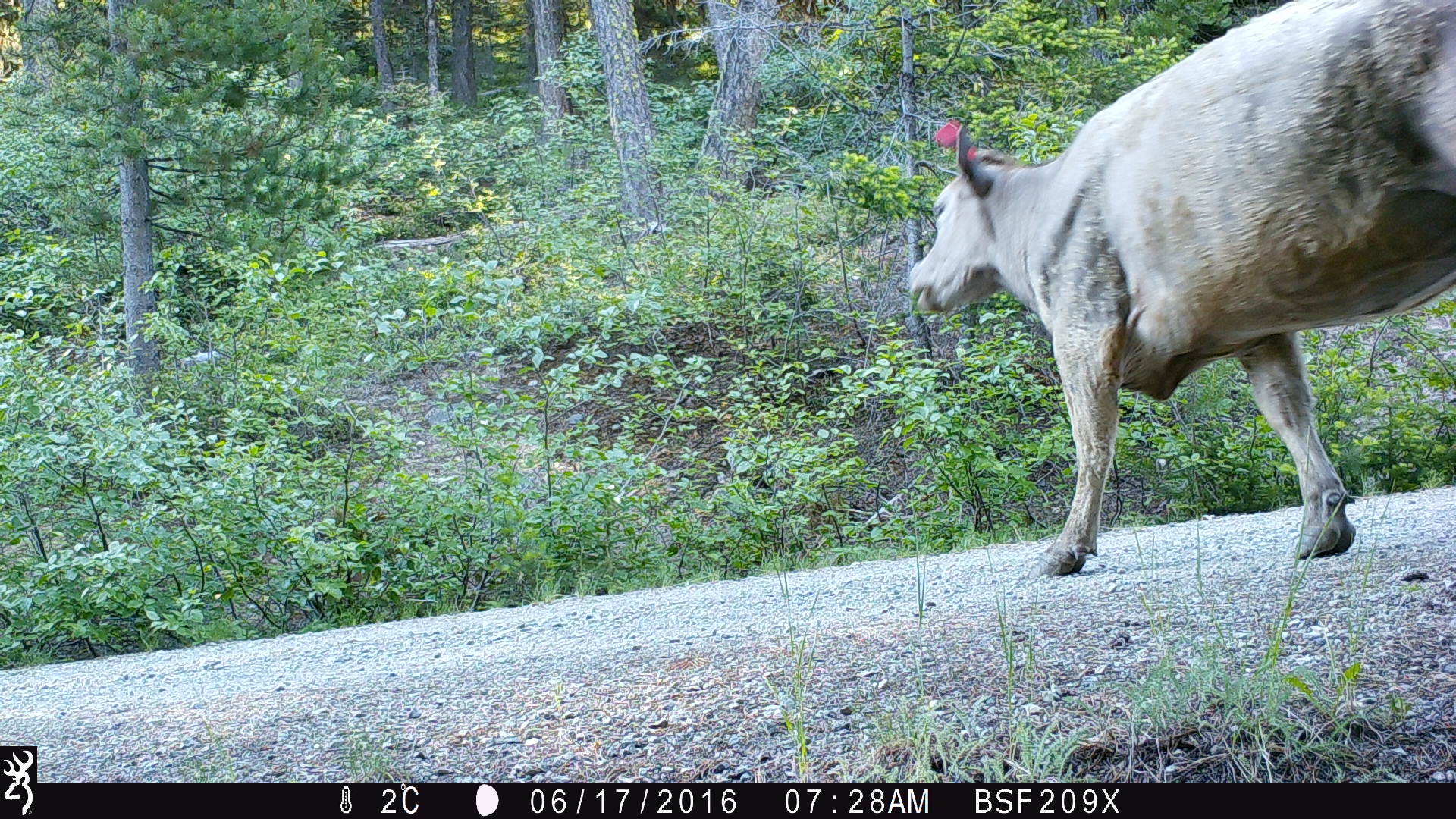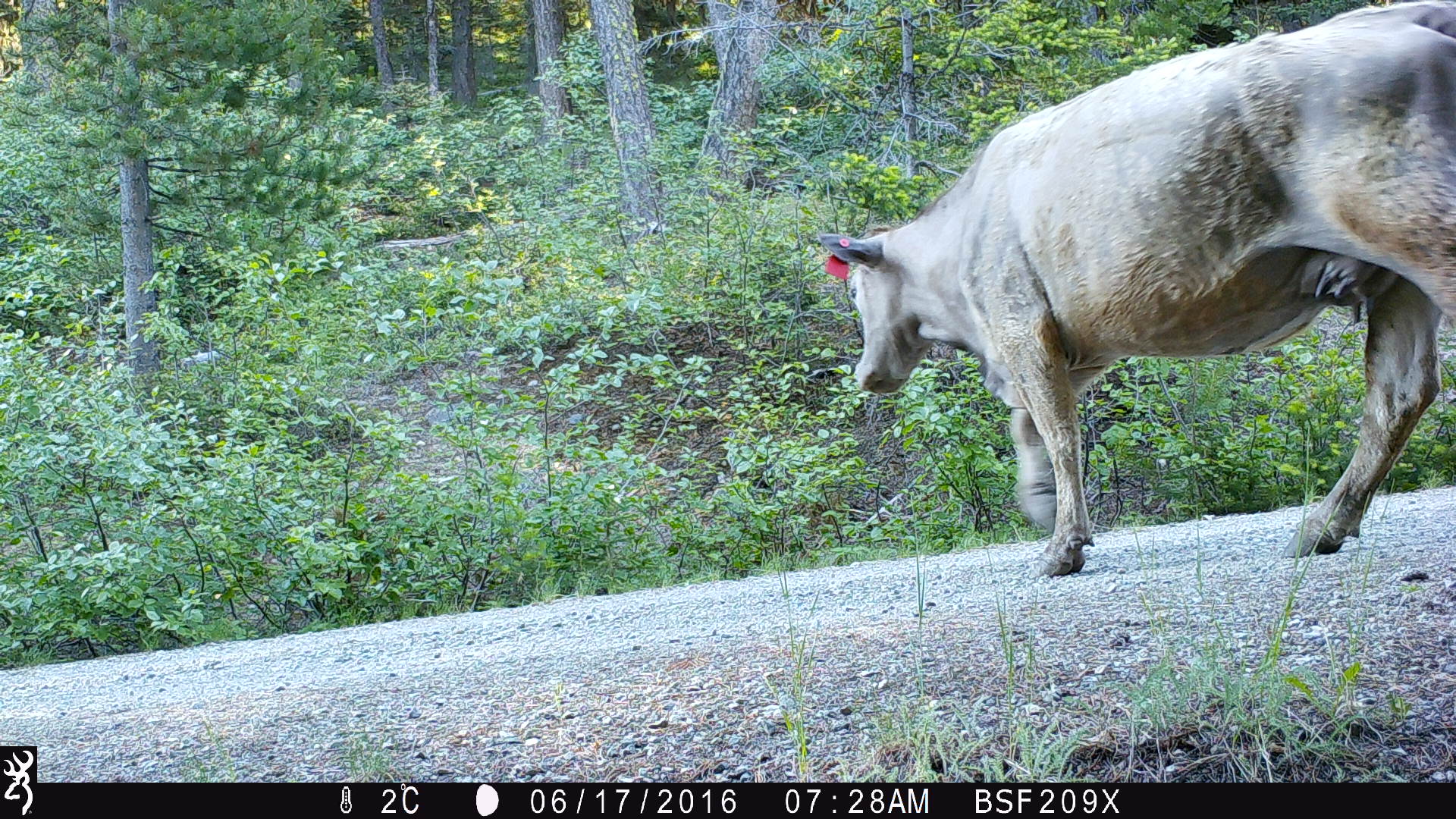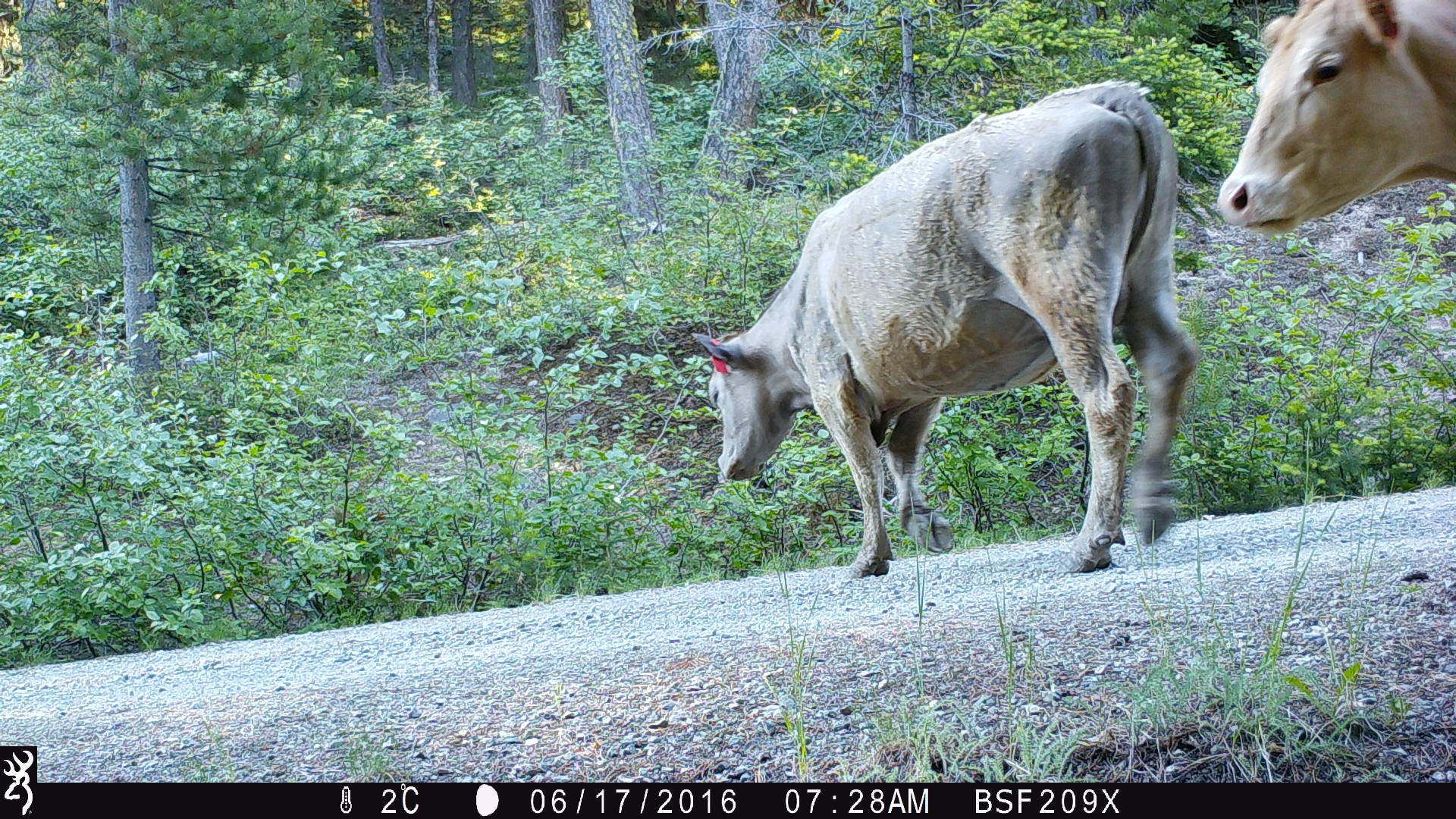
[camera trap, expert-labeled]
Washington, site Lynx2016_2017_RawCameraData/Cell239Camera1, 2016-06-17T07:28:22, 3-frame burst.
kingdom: Animalia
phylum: Chordata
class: Mammalia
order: Artiodactyla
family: Bovidae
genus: Bos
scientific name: Bos taurus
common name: domestic cattle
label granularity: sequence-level